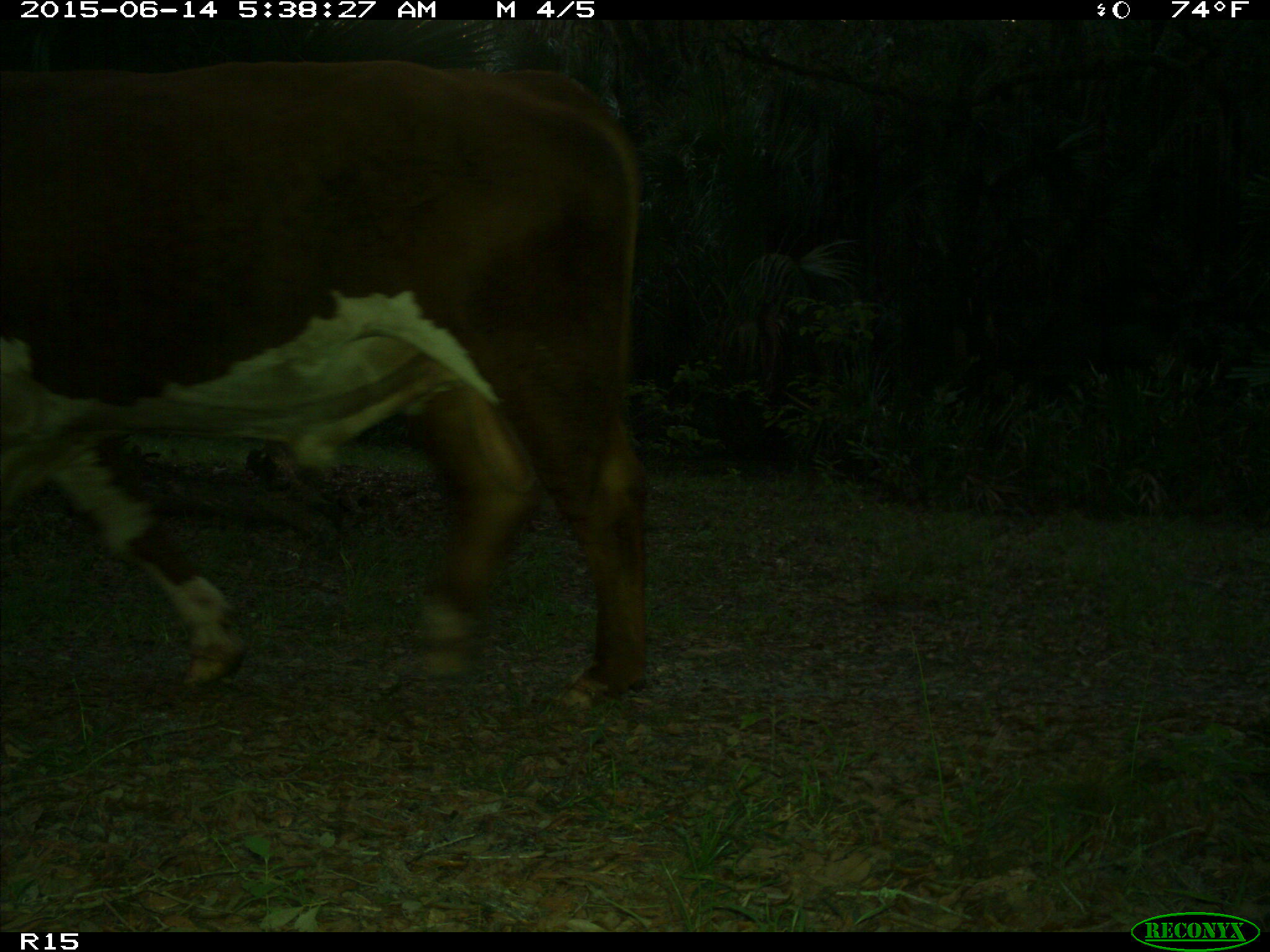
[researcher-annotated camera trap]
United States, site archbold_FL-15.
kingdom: Animalia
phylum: Chordata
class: Mammalia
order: Artiodactyla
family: Bovidae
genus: Bos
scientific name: Bos taurus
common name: domestic cow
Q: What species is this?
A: Bos taurus (domestic cow).